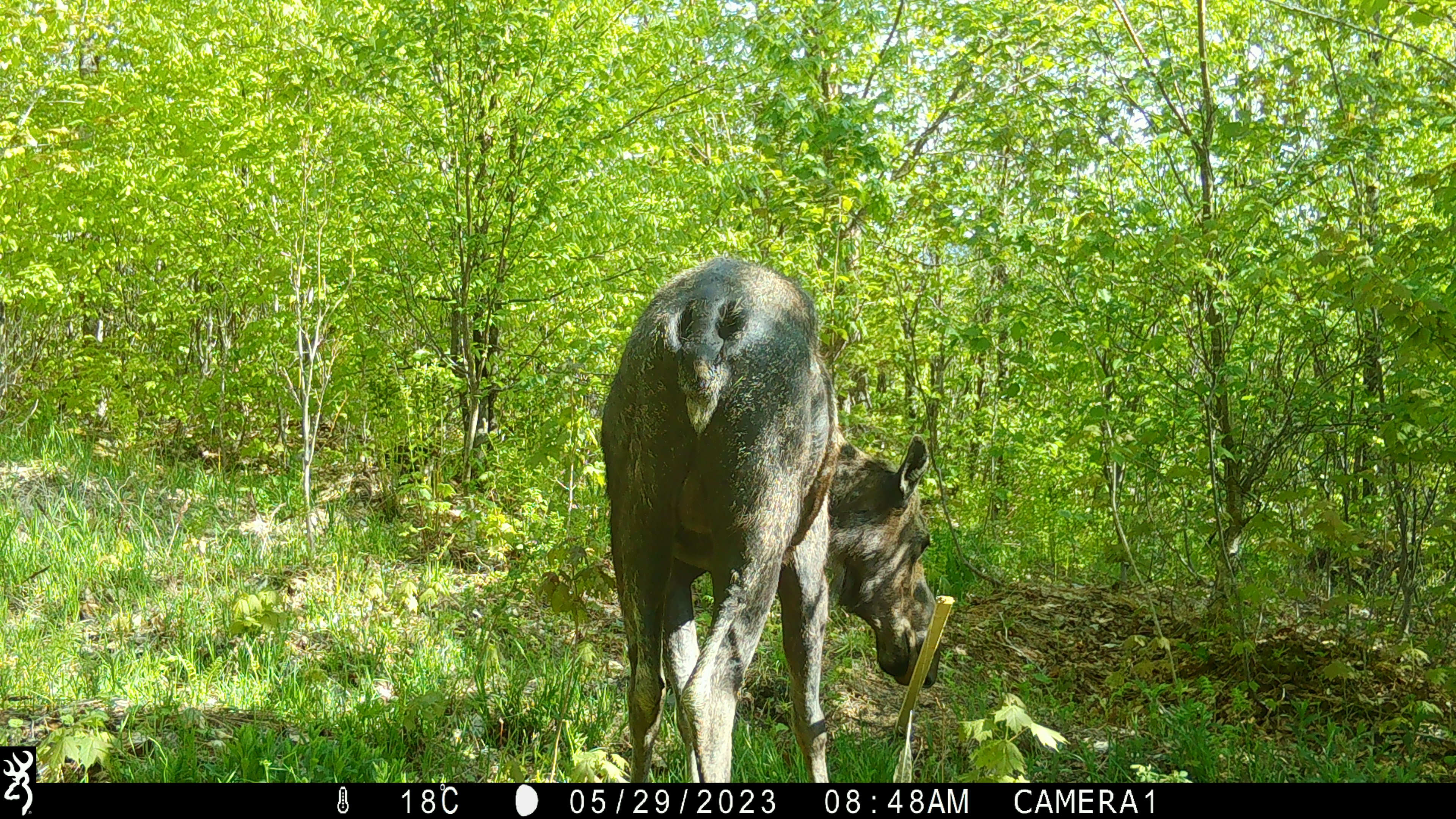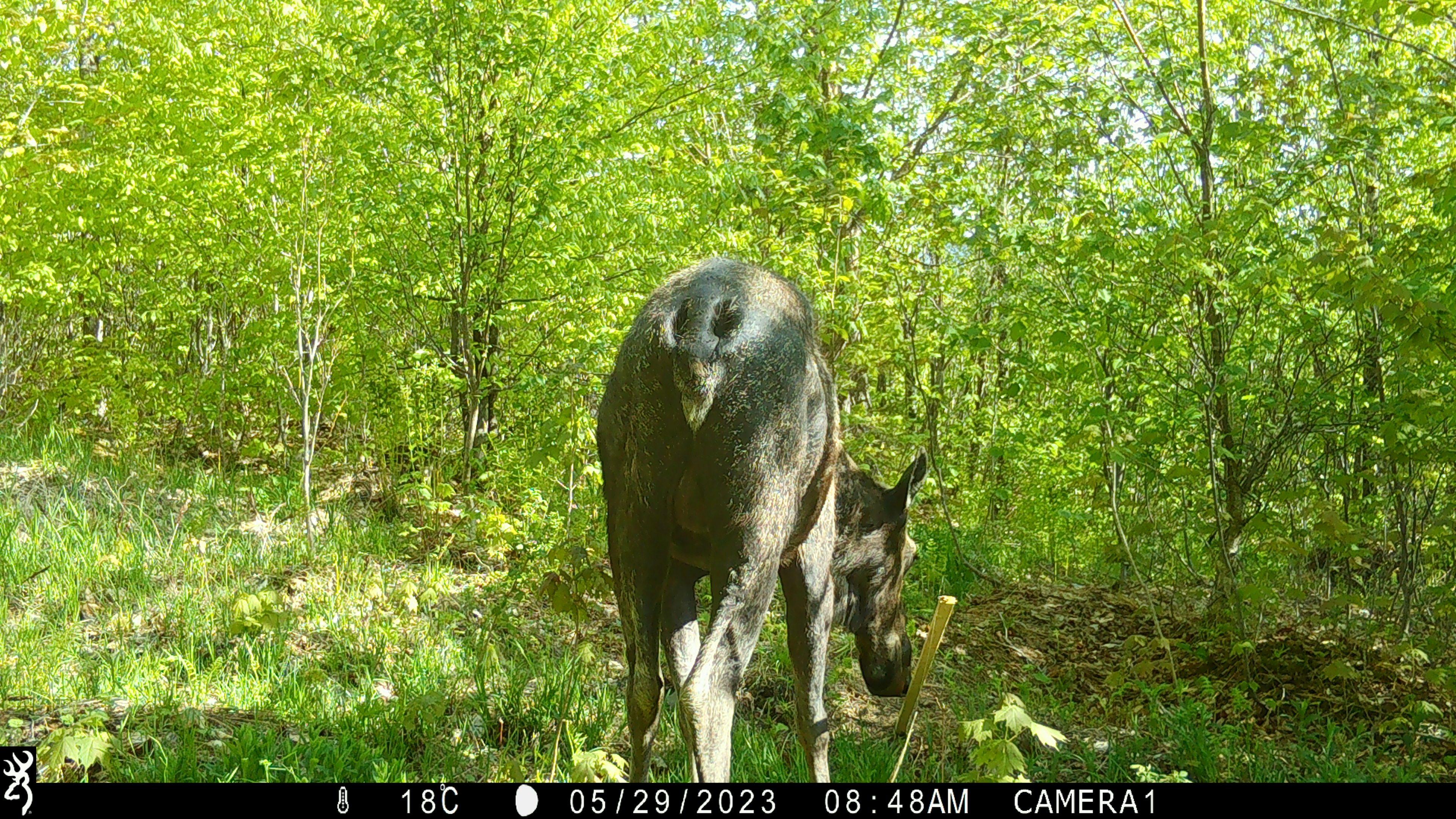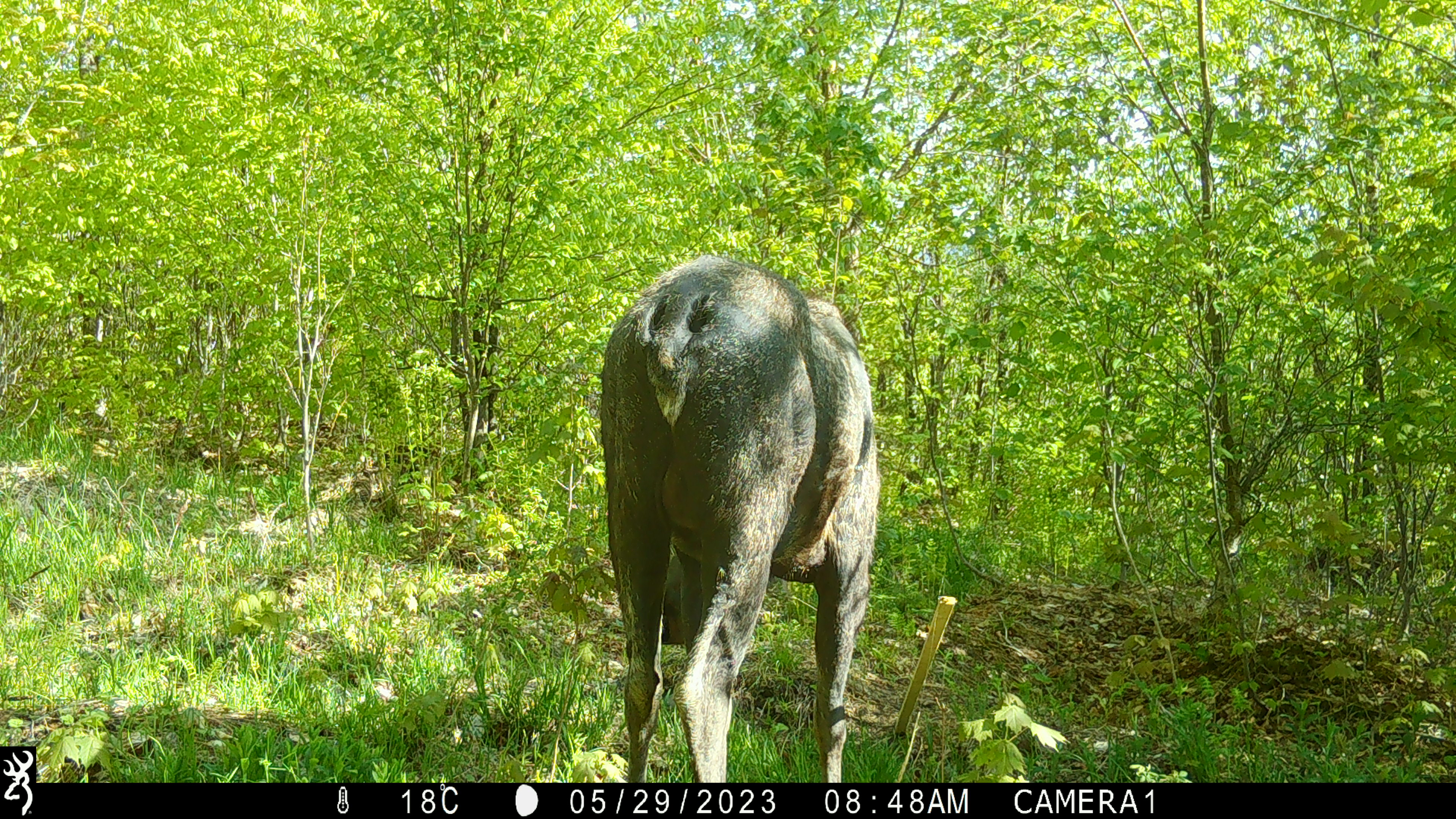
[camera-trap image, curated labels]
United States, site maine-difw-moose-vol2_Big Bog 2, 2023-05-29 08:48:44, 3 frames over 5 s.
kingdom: Animalia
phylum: Chordata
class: Mammalia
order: Artiodactyla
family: Cervidae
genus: Alces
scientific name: Alces alces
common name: moose